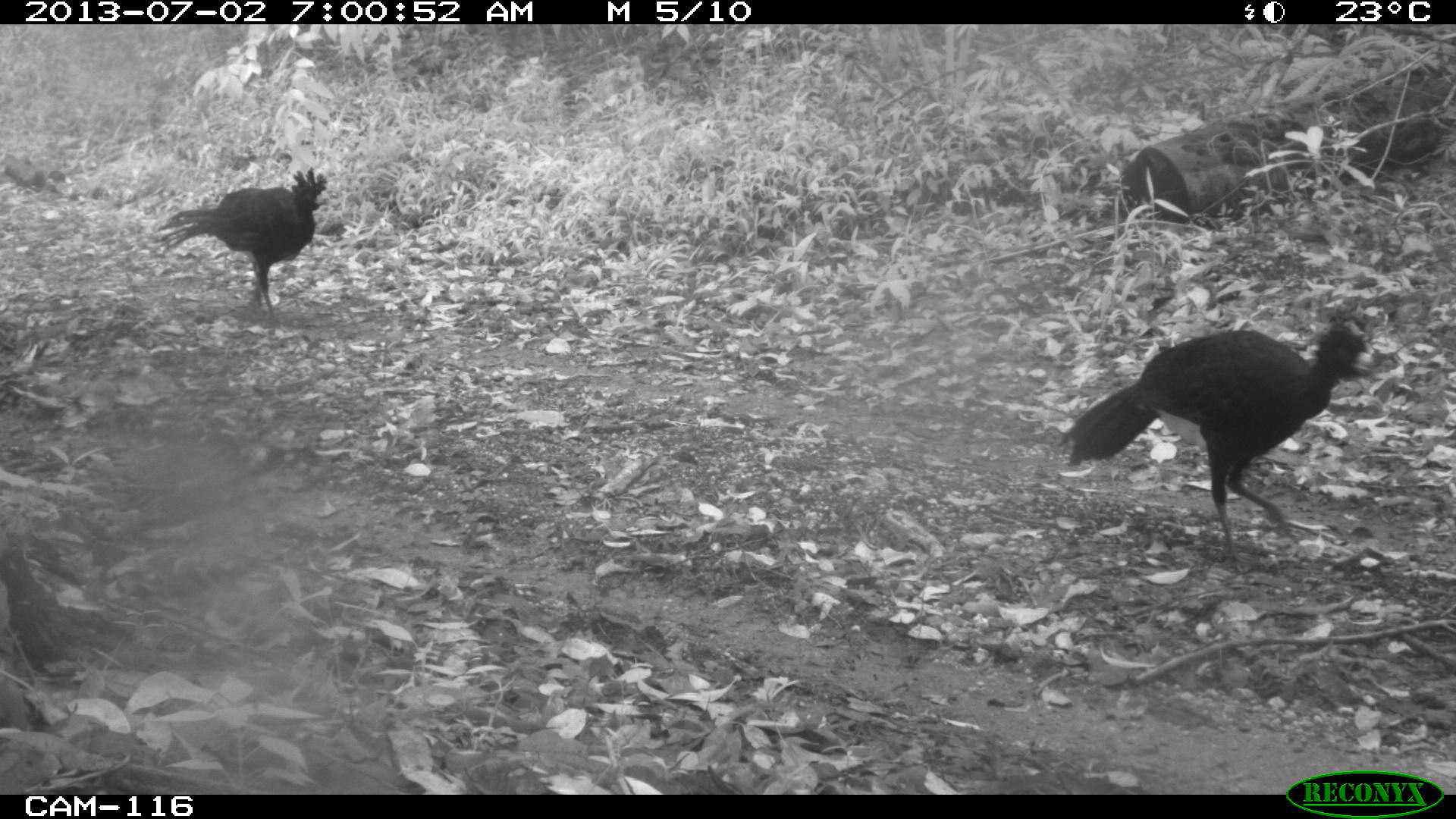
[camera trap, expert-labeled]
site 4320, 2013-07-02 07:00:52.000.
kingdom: Animalia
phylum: Chordata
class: Aves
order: Galliformes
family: Cracidae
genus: Crax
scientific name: Crax rubra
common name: great curassow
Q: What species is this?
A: Crax rubra (great curassow).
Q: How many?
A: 2.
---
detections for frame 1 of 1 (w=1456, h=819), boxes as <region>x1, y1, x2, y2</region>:
crax rubra: <region>1059, 320, 1383, 559</region>; <region>151, 166, 332, 320</region>